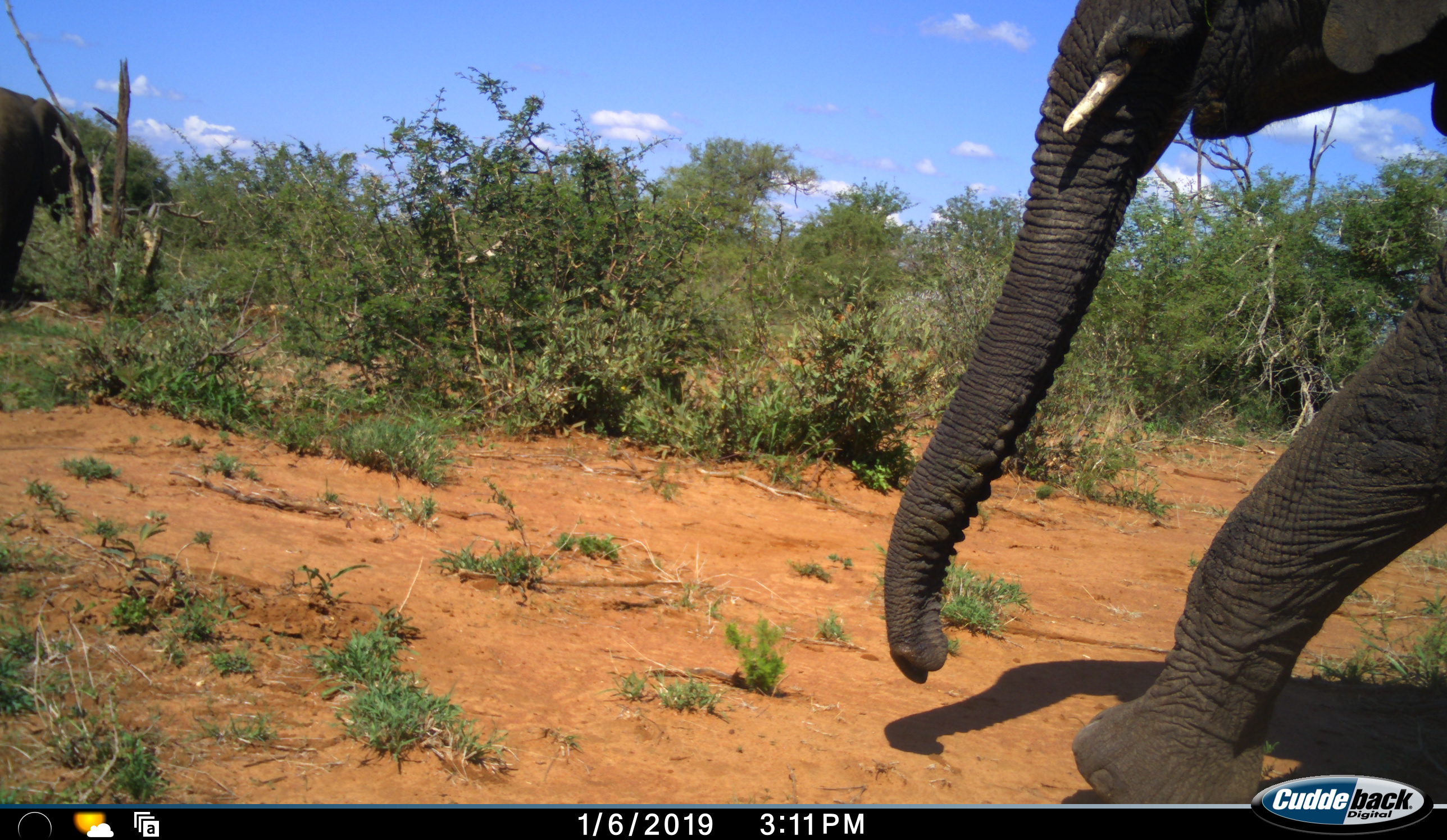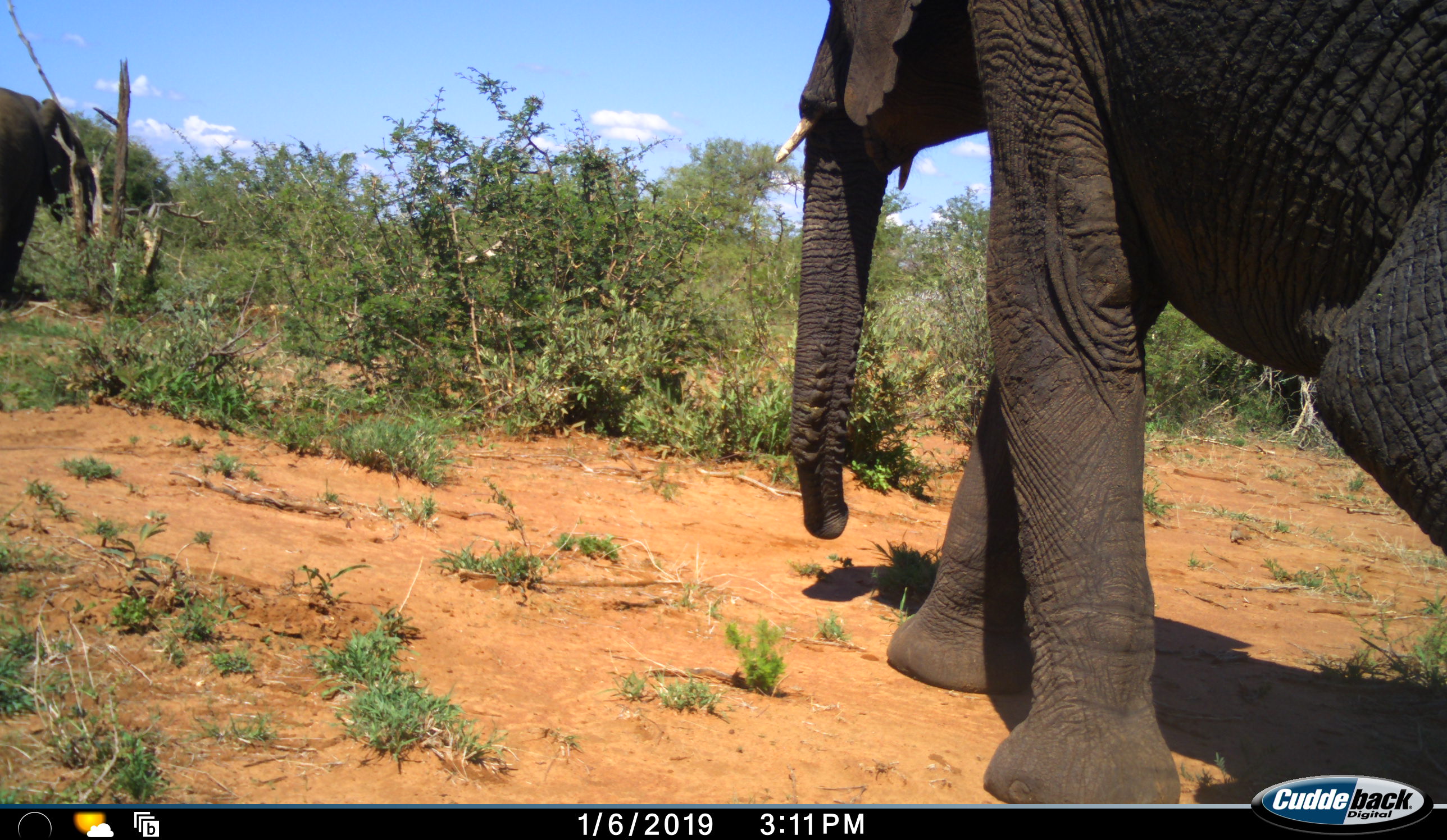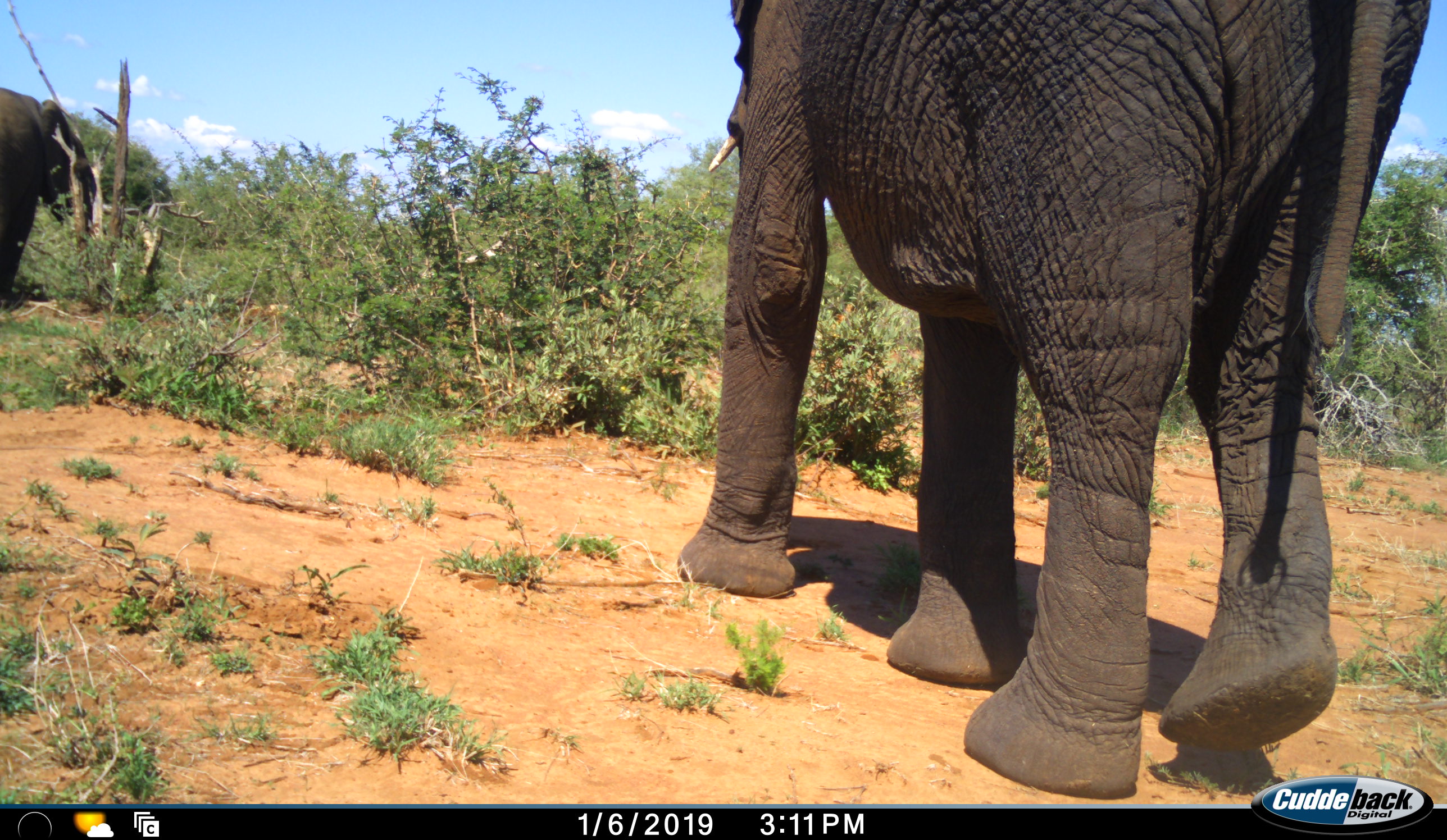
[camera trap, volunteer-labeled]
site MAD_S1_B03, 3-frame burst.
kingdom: Animalia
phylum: Chordata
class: Mammalia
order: Proboscidea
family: Elephantidae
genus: Loxodonta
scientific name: Loxodonta africana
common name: african bush elephant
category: elephant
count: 2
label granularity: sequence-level